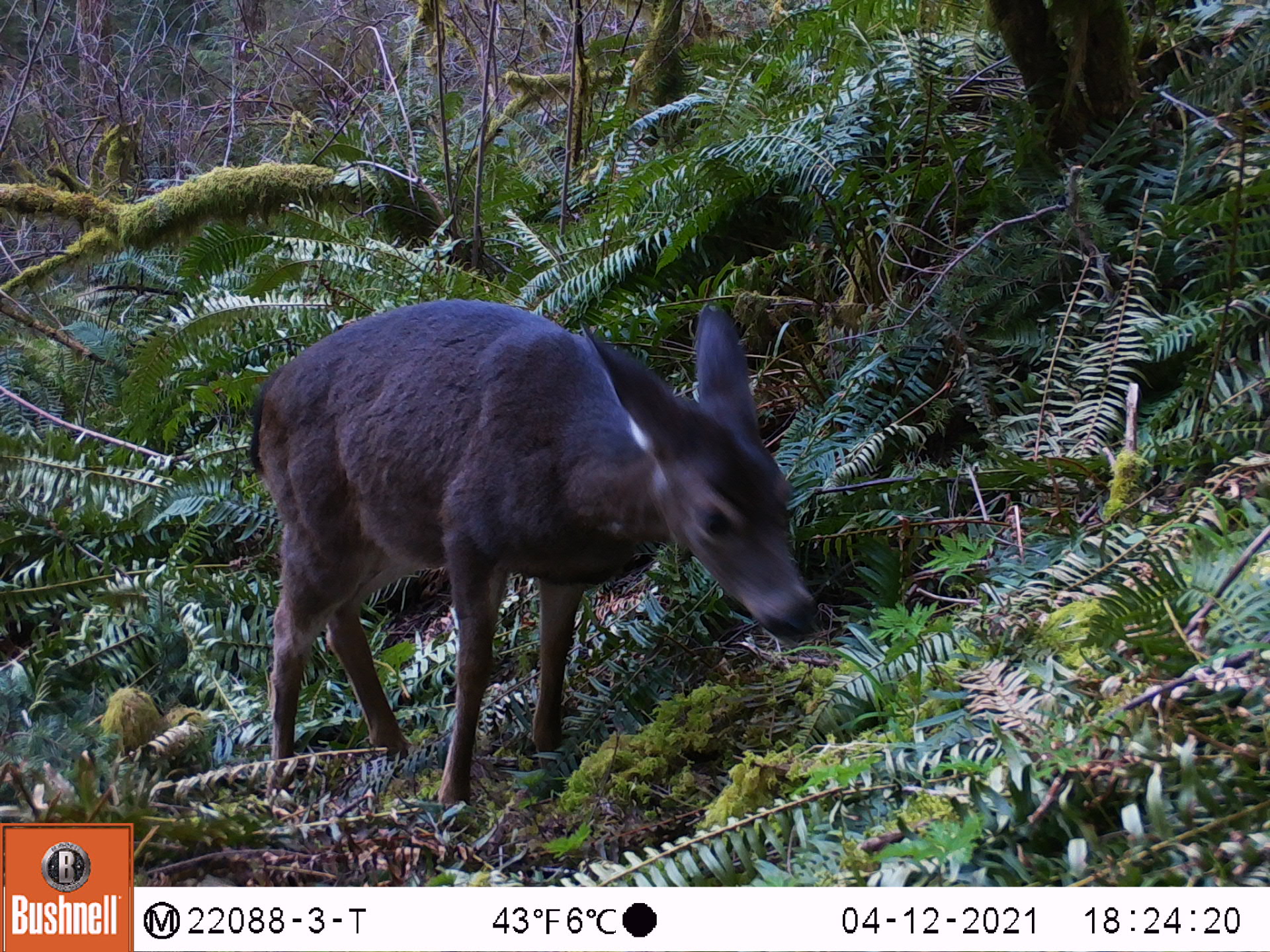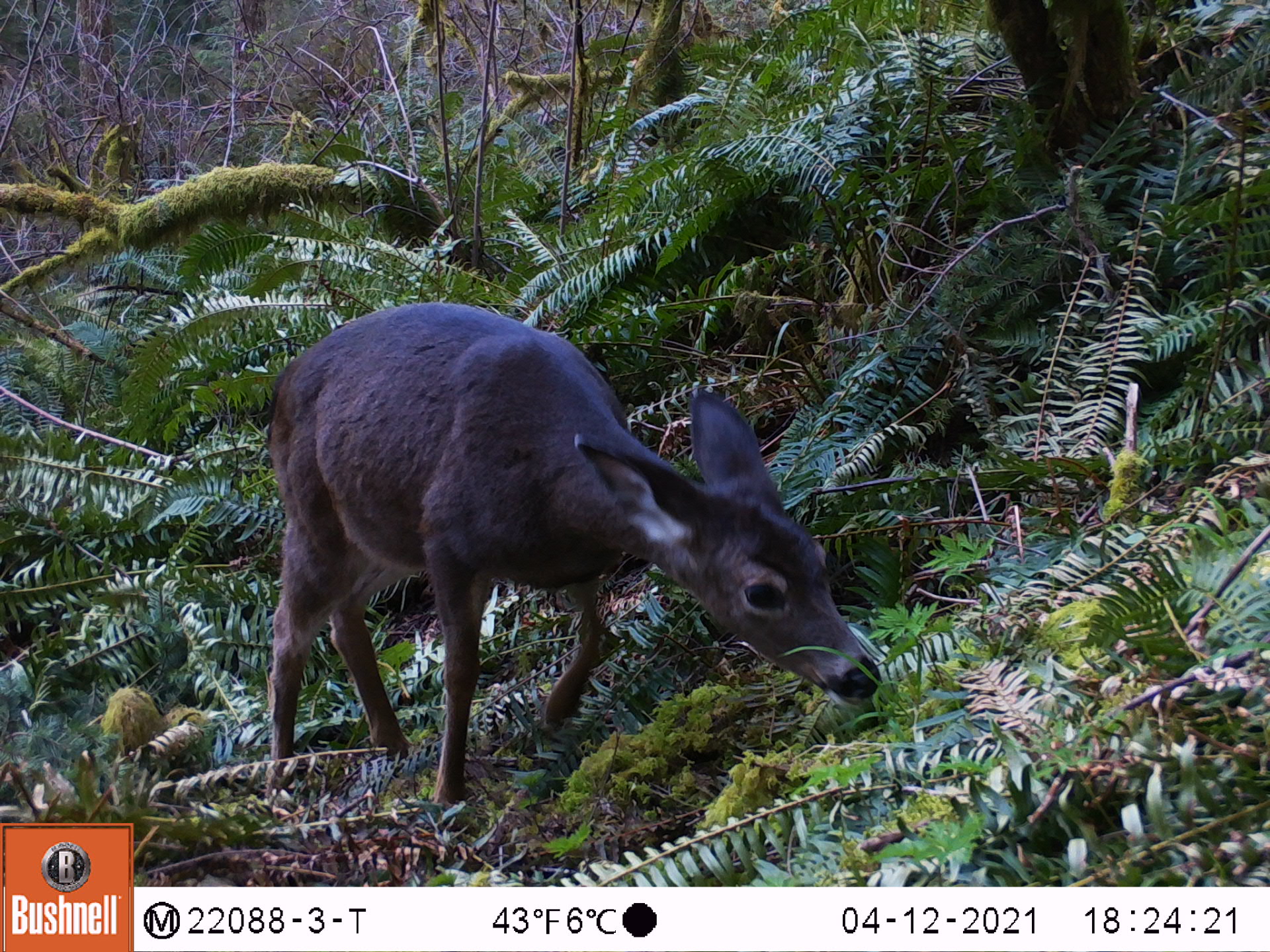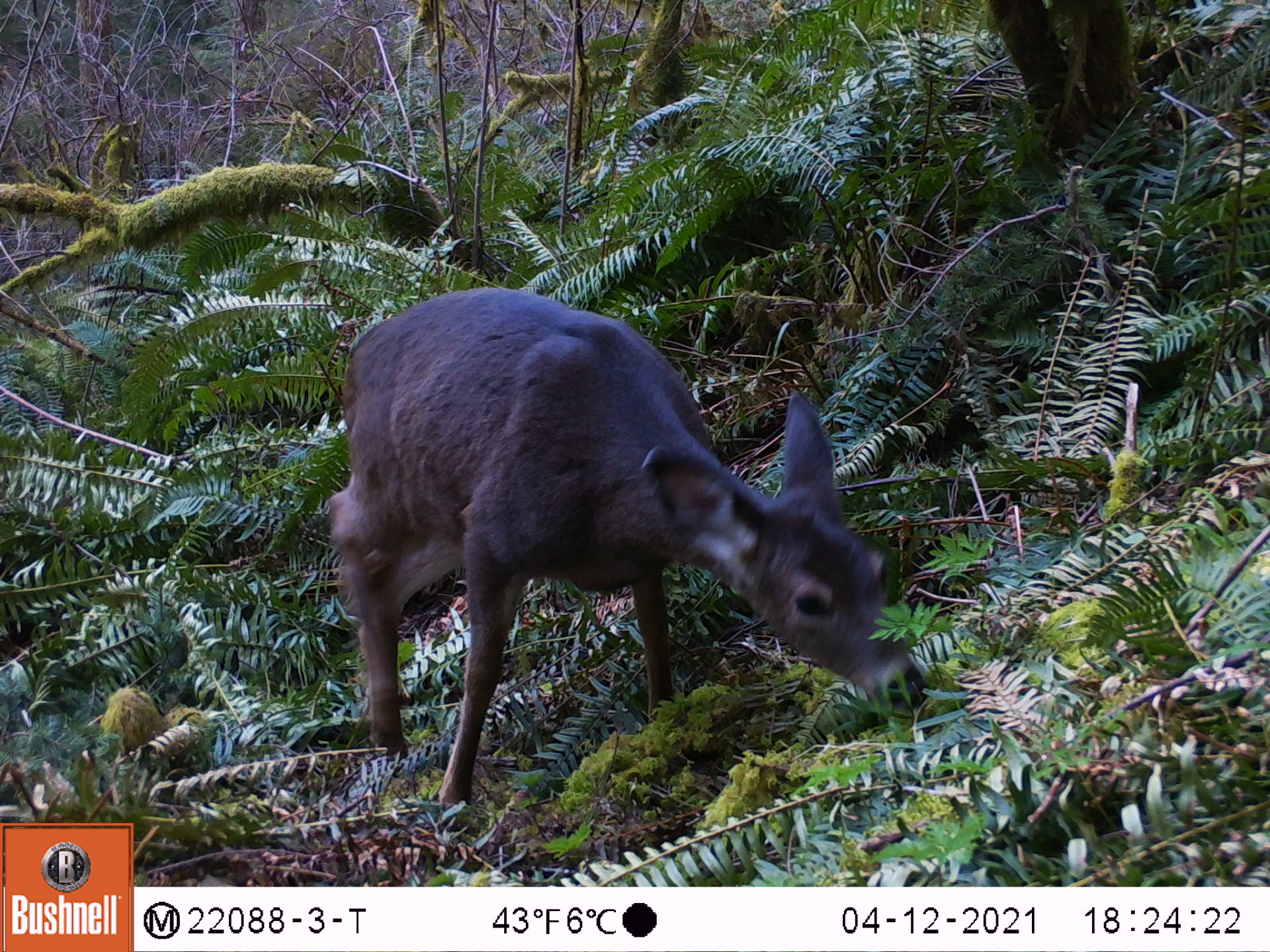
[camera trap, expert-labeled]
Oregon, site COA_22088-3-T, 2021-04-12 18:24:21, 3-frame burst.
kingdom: Animalia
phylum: Chordata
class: Mammalia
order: Artiodactyla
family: Cervidae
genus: Odocoileus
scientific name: Odocoileus hemionus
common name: black-tailed deer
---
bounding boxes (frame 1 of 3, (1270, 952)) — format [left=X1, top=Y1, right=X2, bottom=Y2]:
black-tailed deer: [left=214, top=274, right=917, bottom=826]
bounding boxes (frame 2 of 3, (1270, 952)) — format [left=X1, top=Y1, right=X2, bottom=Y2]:
black-tailed deer: [left=224, top=287, right=899, bottom=843]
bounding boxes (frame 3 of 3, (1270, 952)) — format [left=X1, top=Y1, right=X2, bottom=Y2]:
black-tailed deer: [left=298, top=269, right=965, bottom=861]